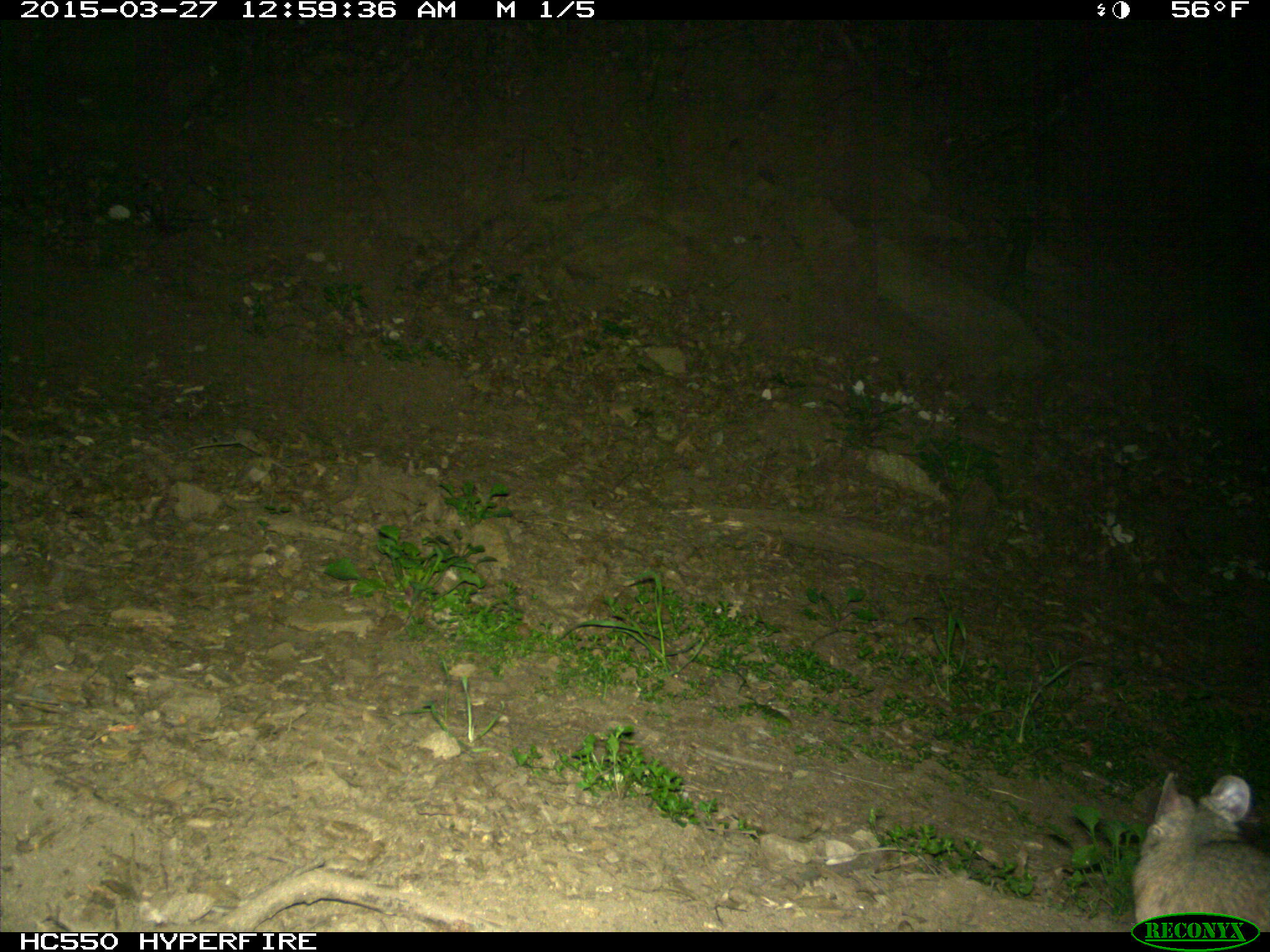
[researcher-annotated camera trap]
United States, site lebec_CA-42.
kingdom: Animalia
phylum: Chordata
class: Mammalia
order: Rodentia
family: Cricetidae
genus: Neotoma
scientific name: Neotoma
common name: pack rat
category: unidentified pack rat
Unidentified pack rat (pack rat) (Neotoma).